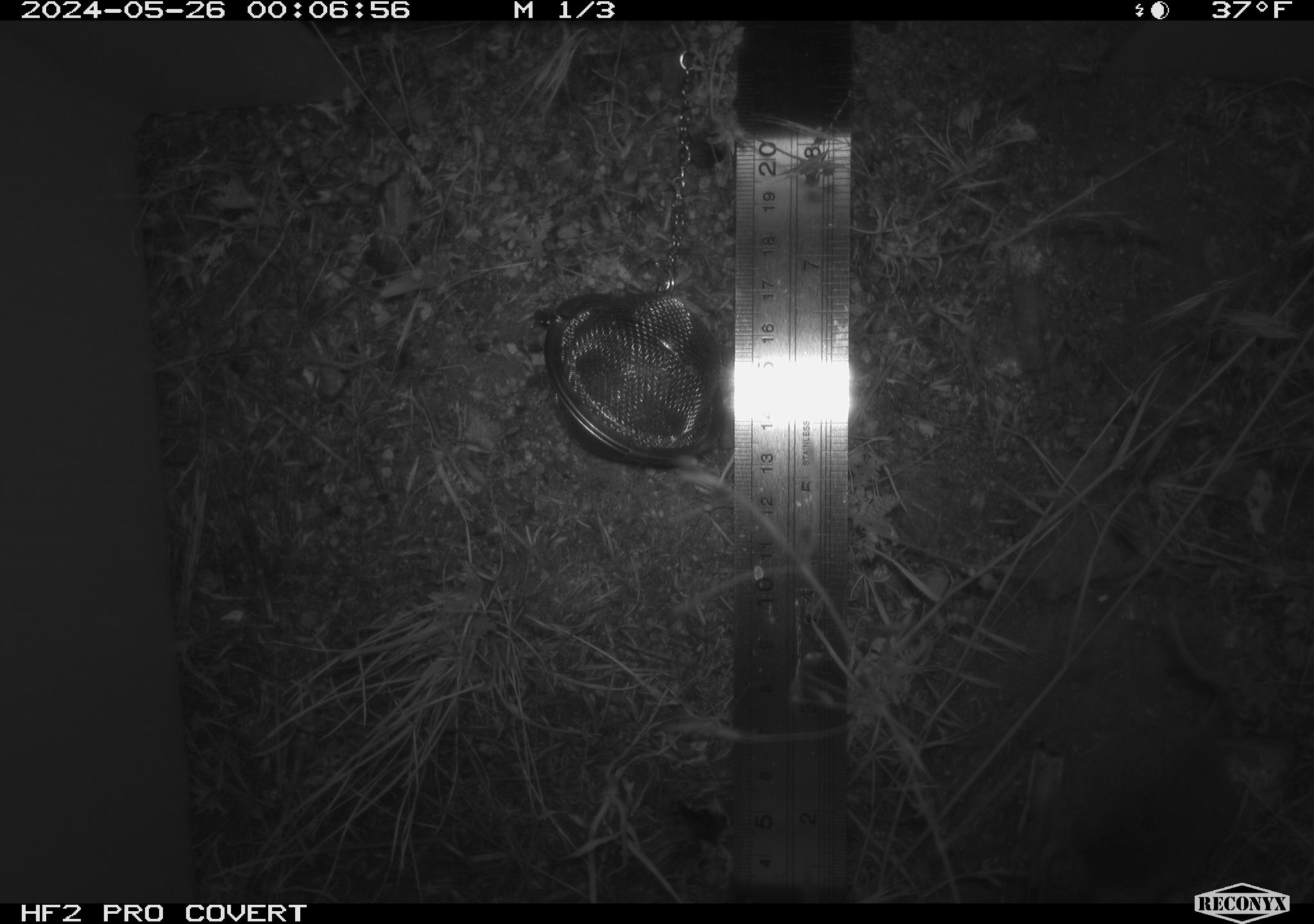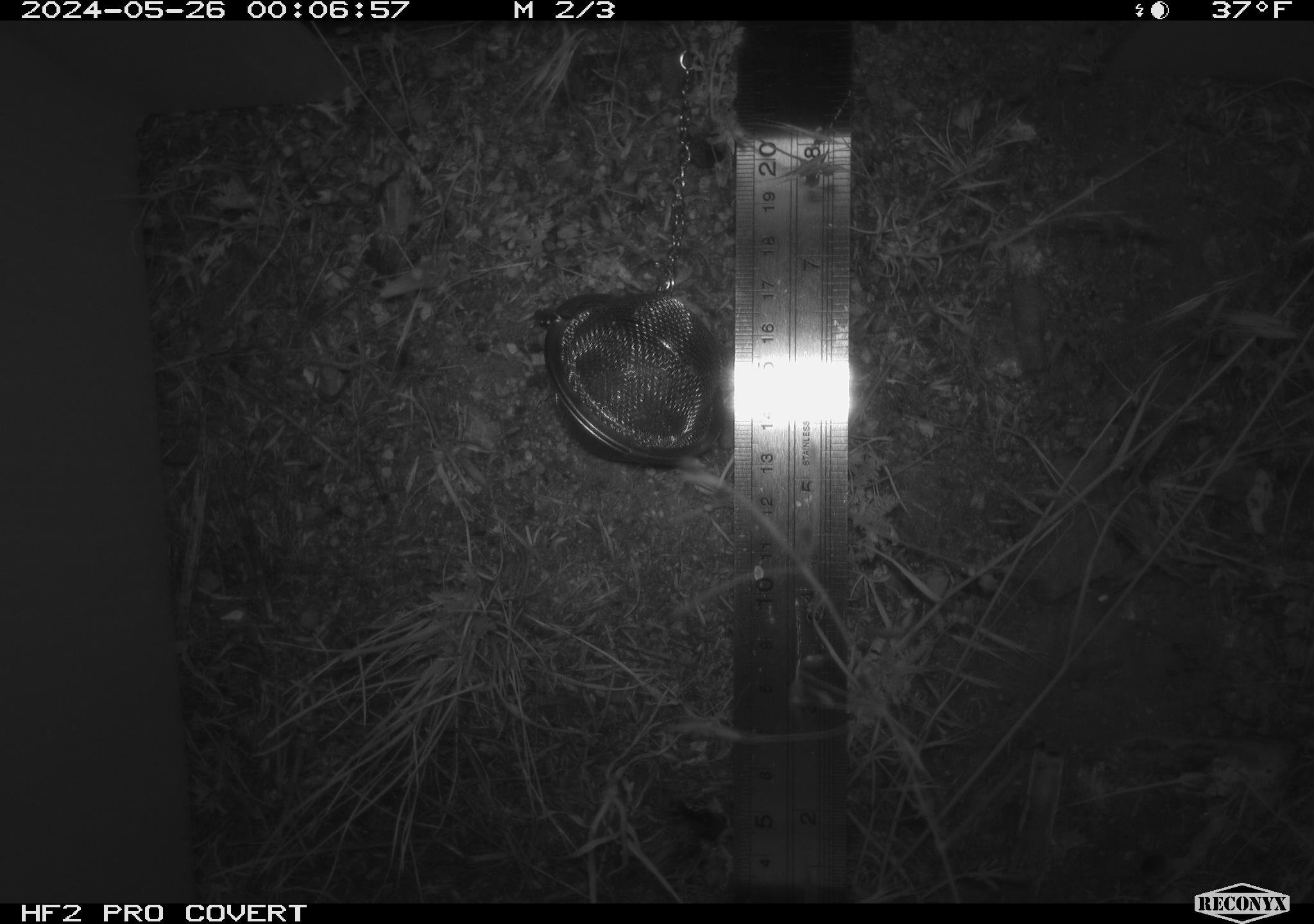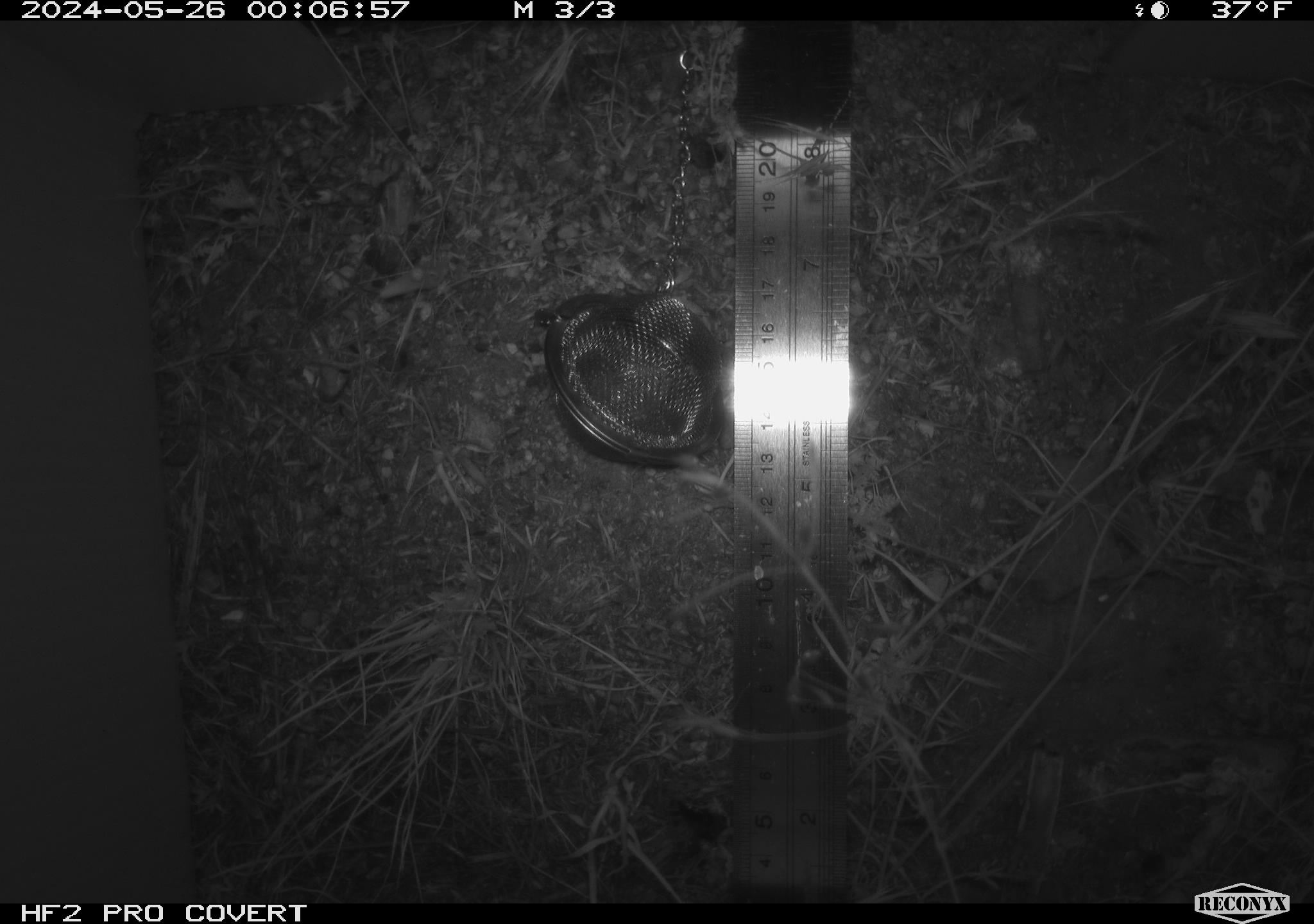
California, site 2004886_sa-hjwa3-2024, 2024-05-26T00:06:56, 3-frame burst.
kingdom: Animalia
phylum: Chordata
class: Mammalia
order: Rodentia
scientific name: Rodentia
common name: rodent